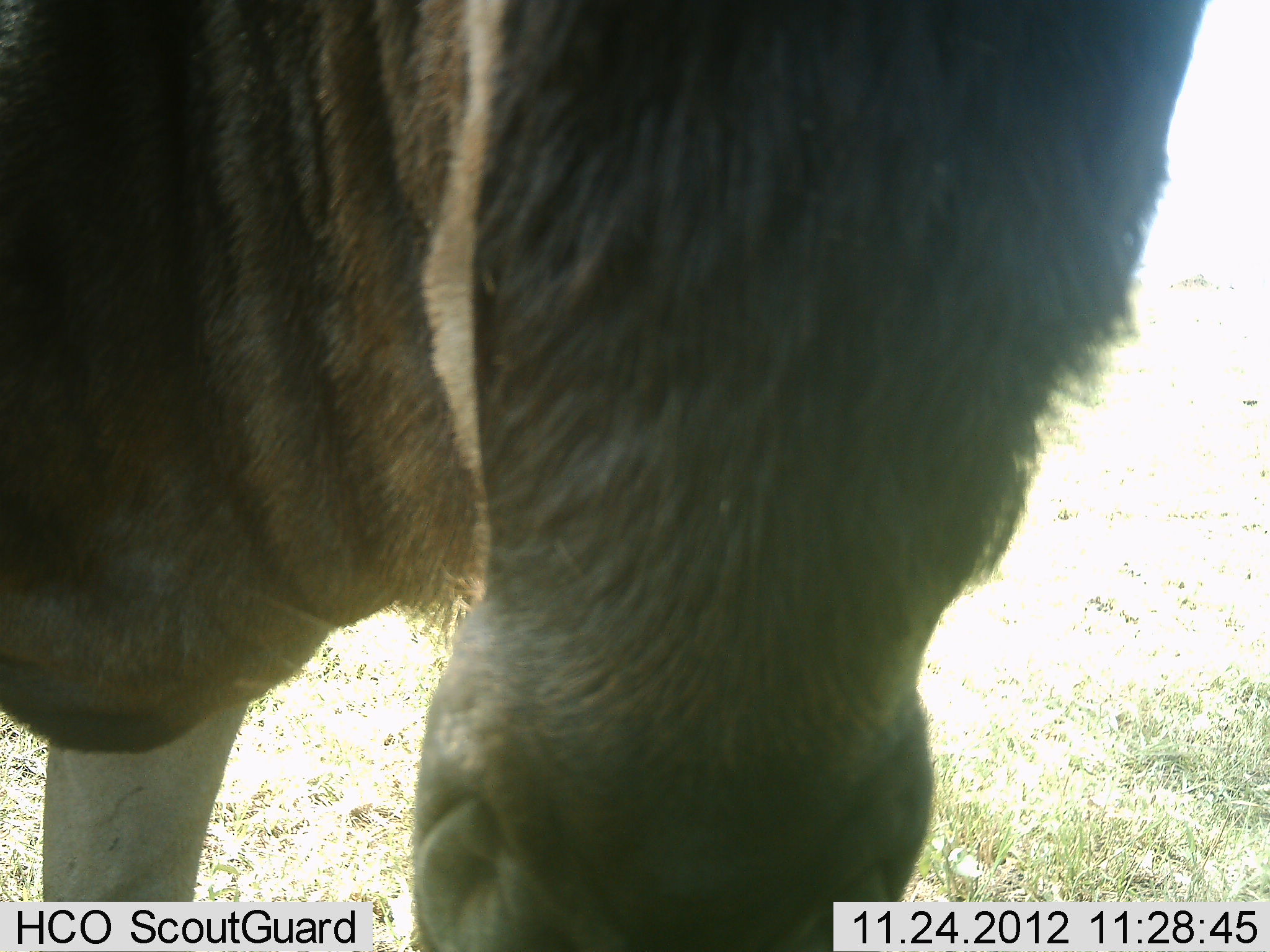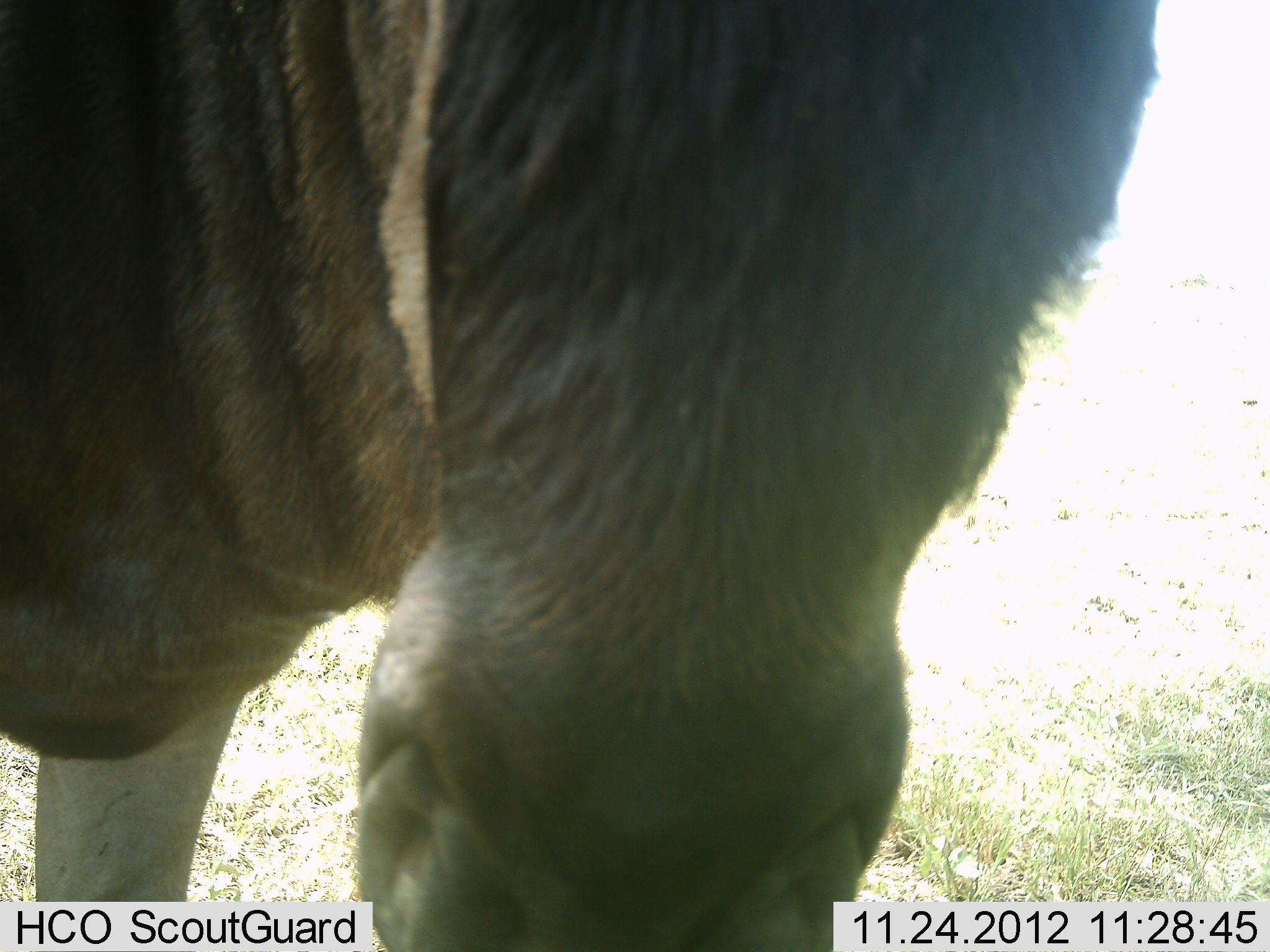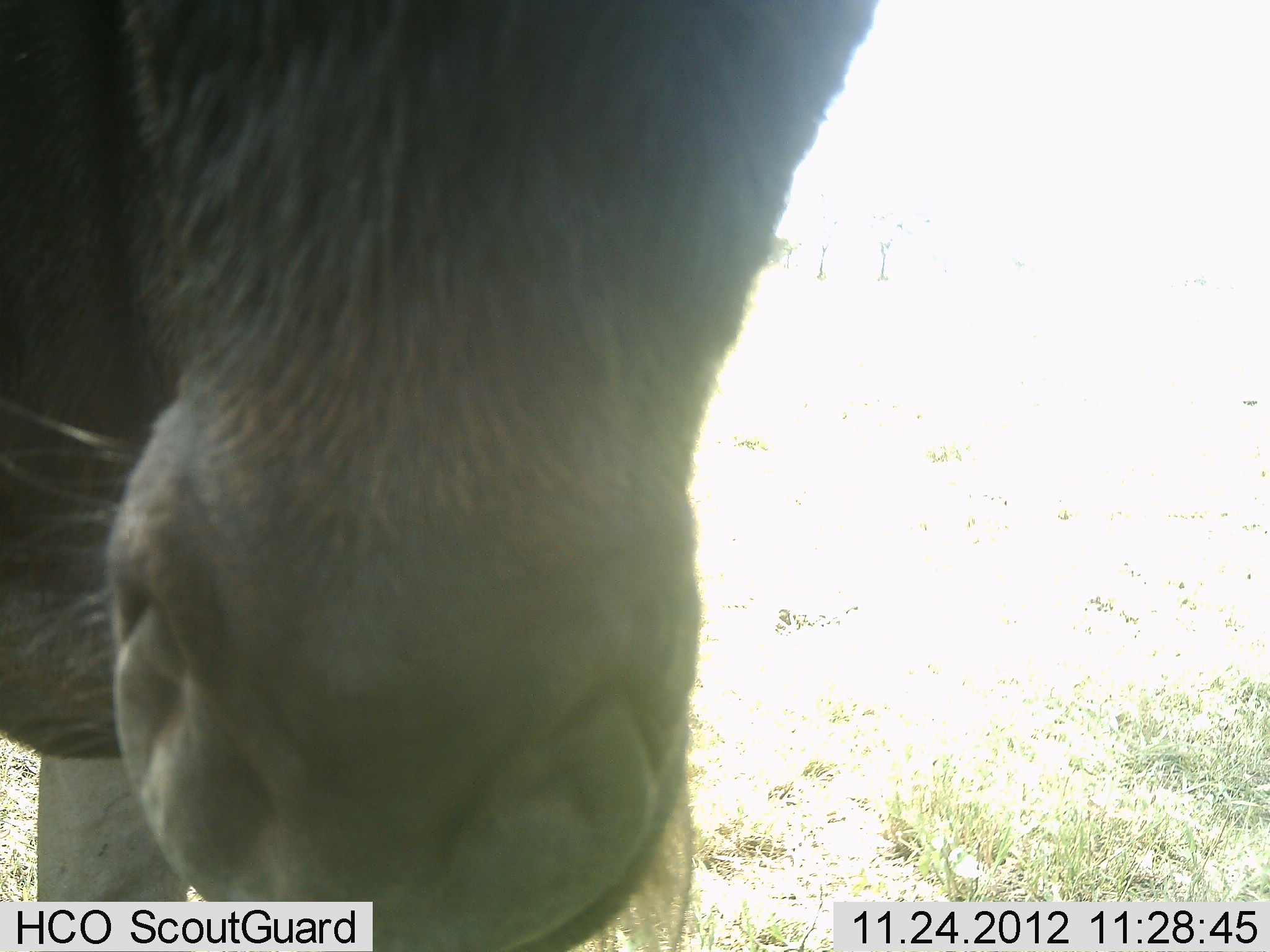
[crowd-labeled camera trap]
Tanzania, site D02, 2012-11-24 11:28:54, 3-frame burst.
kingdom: Animalia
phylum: Chordata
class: Mammalia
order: Artiodactyla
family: Bovidae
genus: Connochaetes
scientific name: Connochaetes taurinus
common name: blue wildebeest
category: wildebeest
Wildebeest (blue wildebeest) (Connochaetes taurinus), count 1. Behavior (volunteer vote fractions): standing 100%, resting 0%, moving 0%, interacting 0%. Young present (vote fraction): 0%. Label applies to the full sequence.